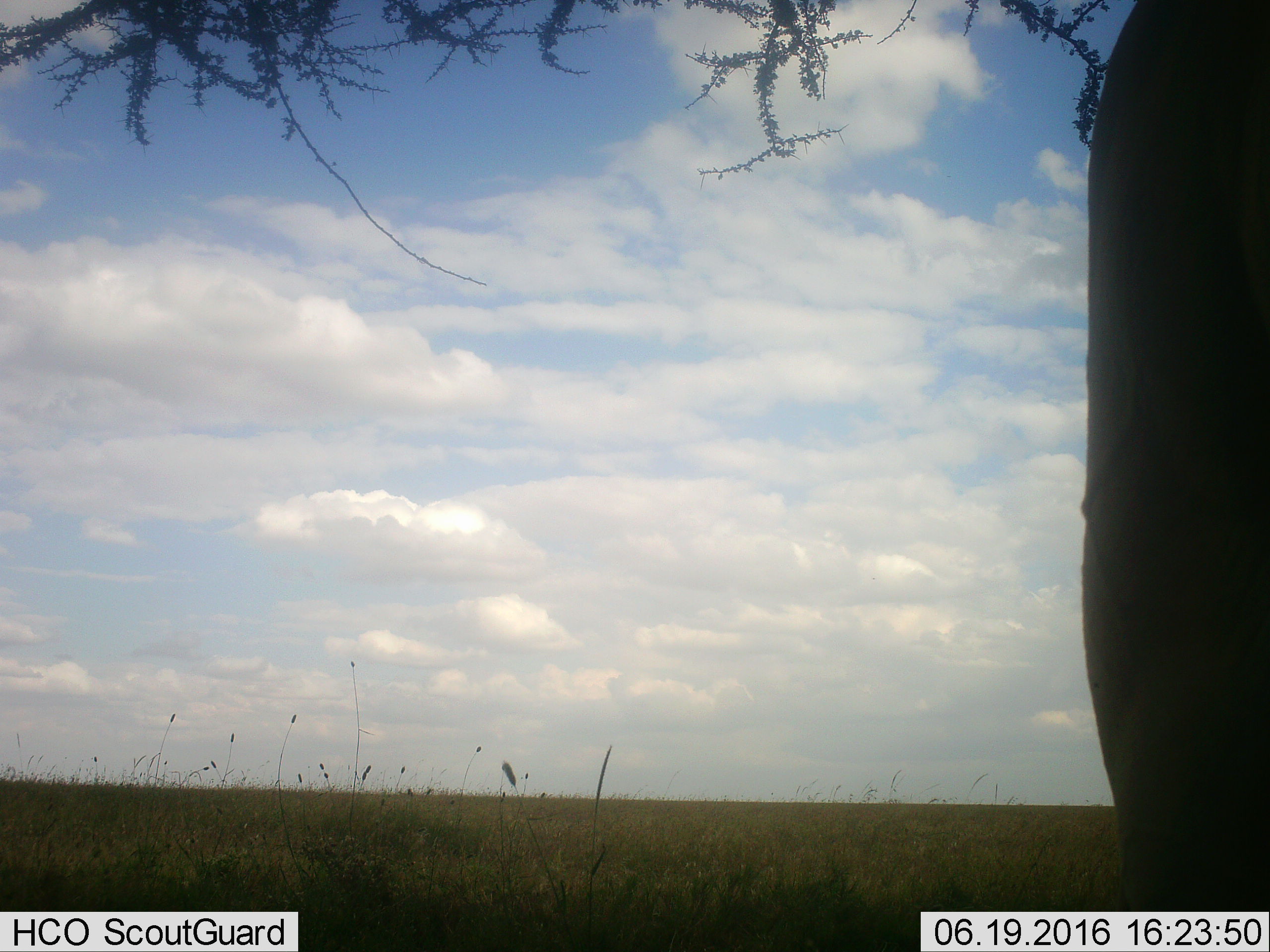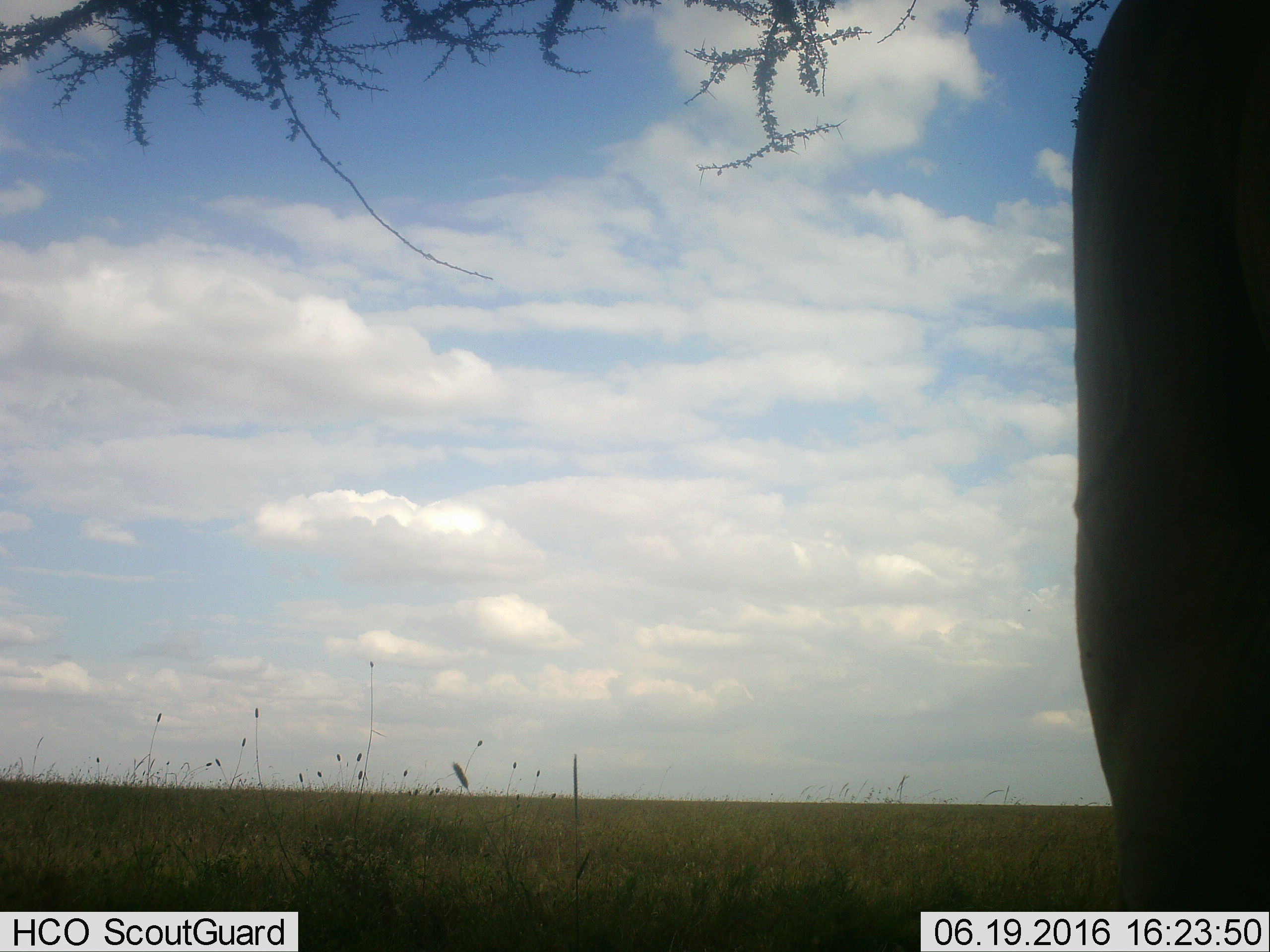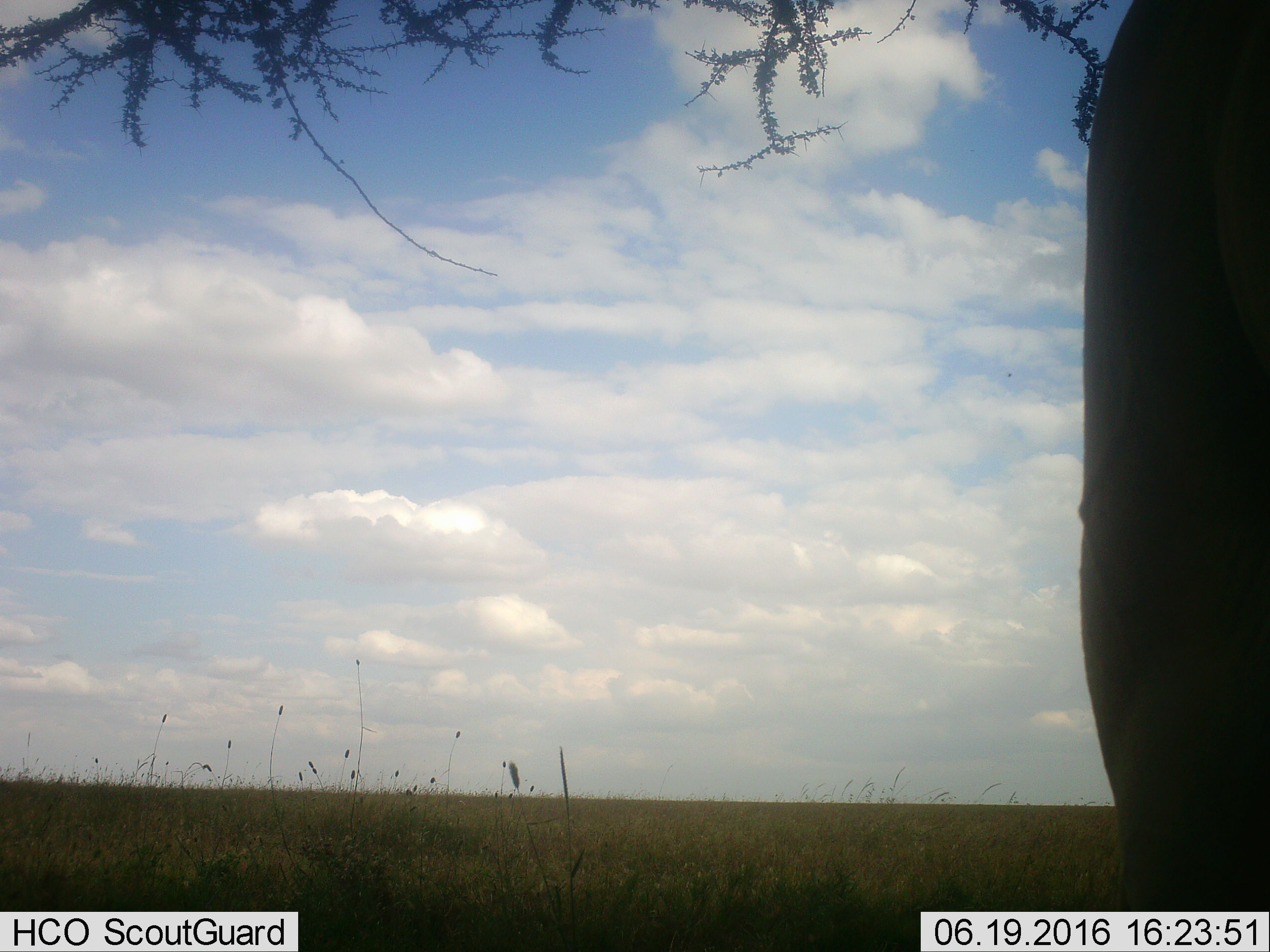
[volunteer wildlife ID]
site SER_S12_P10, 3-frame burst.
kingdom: Animalia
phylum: Chordata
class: Mammalia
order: Proboscidea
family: Elephantidae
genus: Loxodonta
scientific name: Loxodonta africana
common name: african bush elephant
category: elephant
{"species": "elephant (african bush elephant) (Loxodonta africana)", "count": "1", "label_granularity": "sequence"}